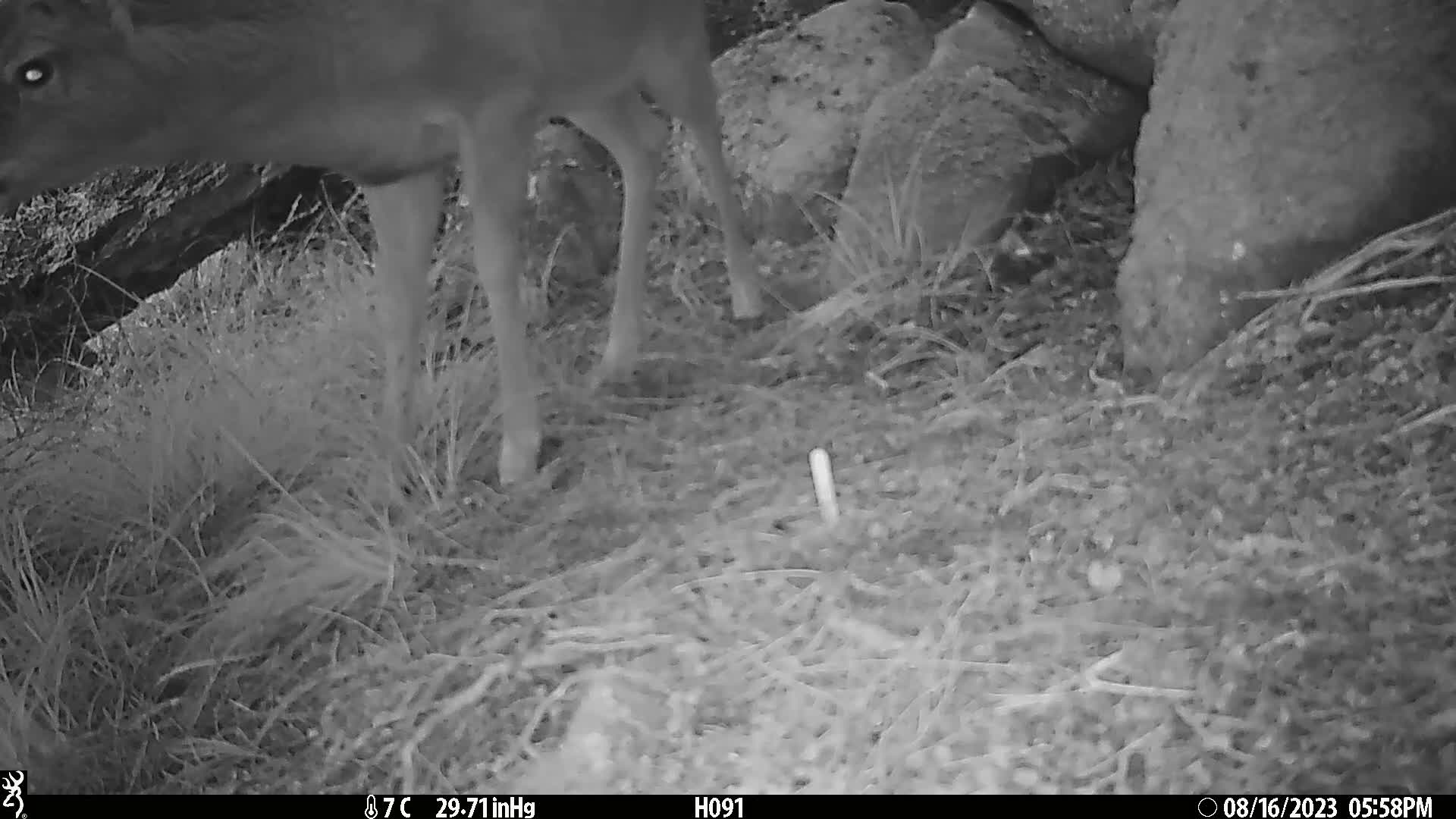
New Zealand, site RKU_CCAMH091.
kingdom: Animalia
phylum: Chordata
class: Mammalia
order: Artiodactyla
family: Cervidae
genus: Odocoileus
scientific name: Odocoileus virginianus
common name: white-tailed deer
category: white tailed deer